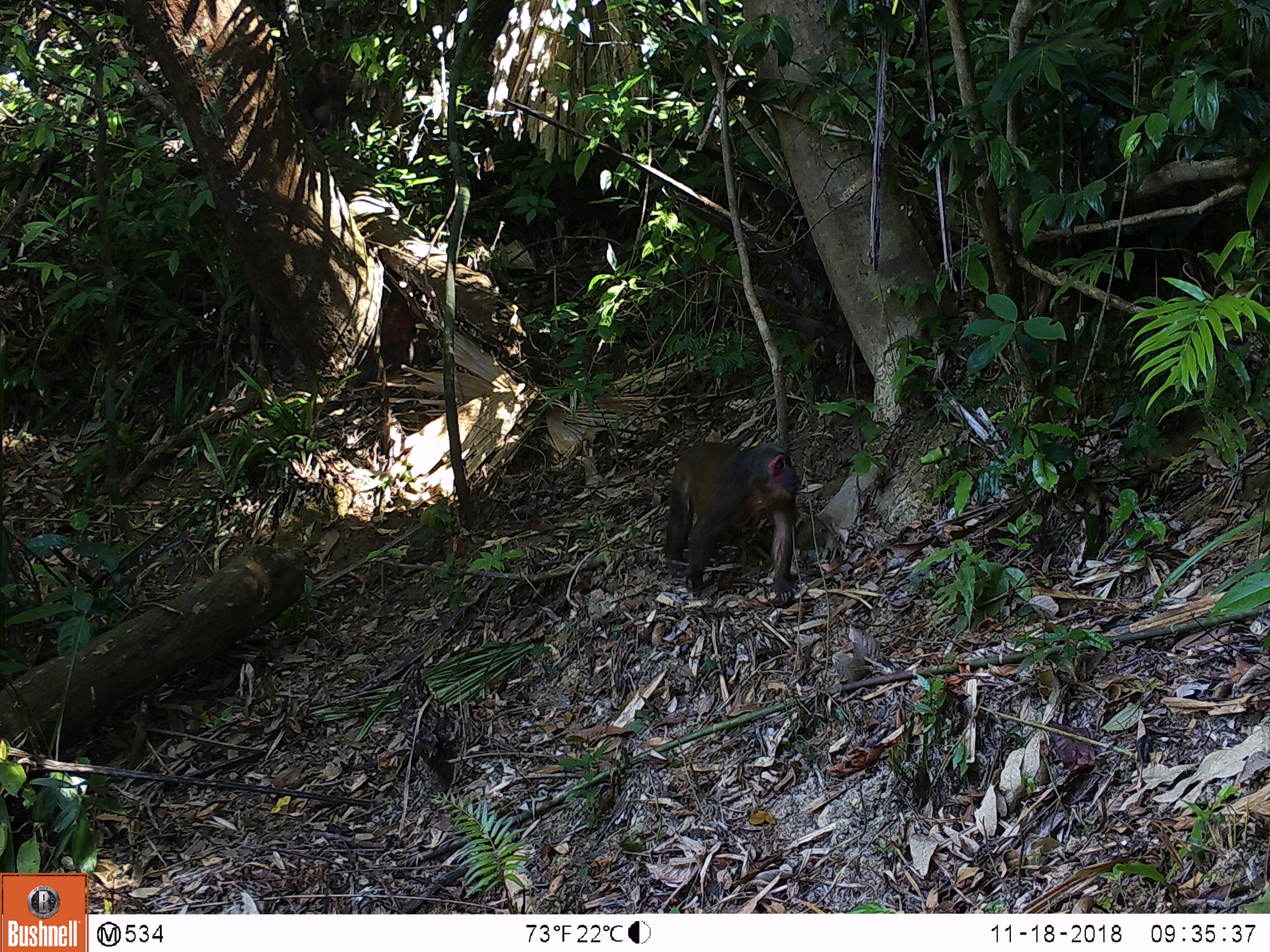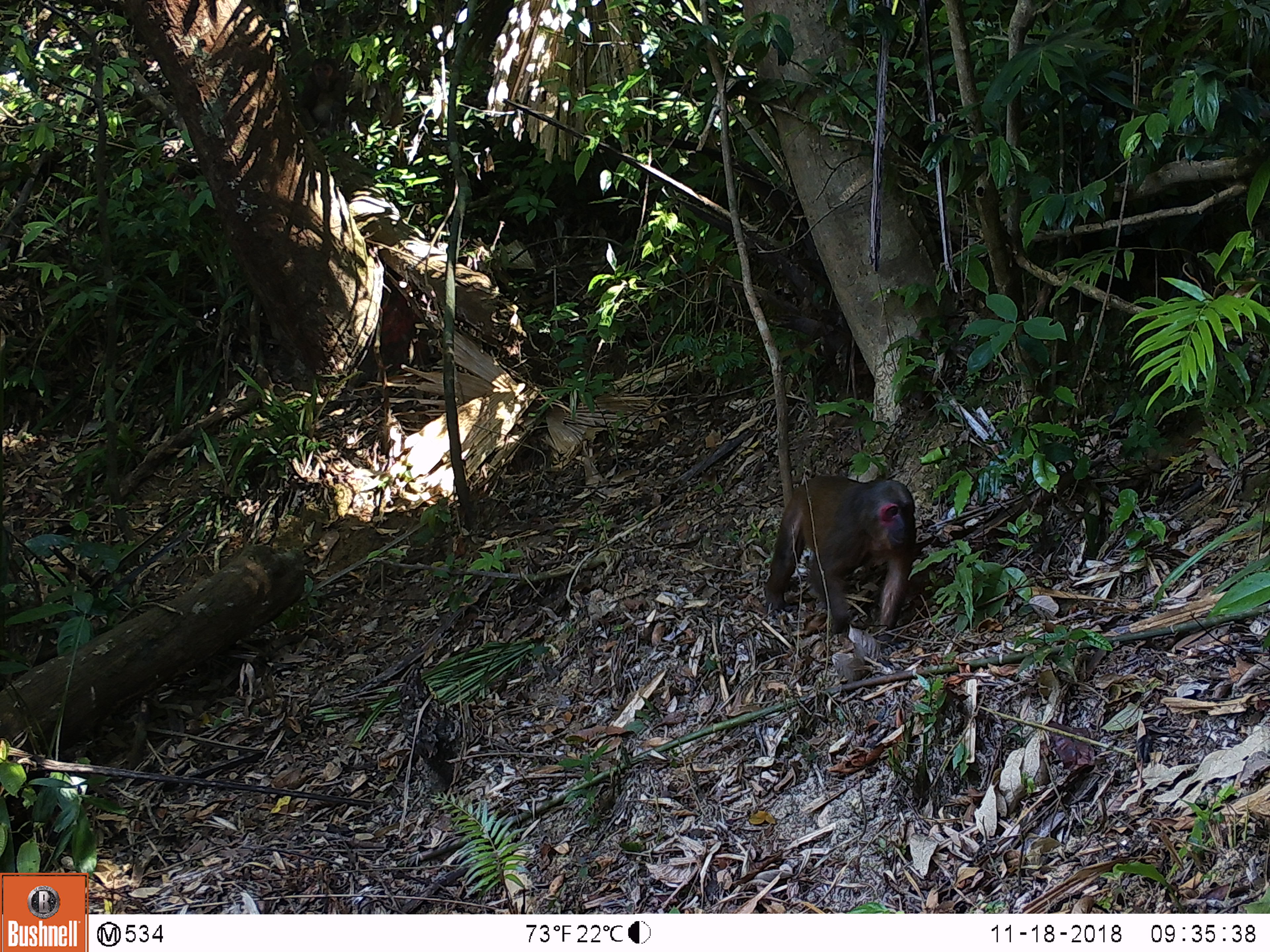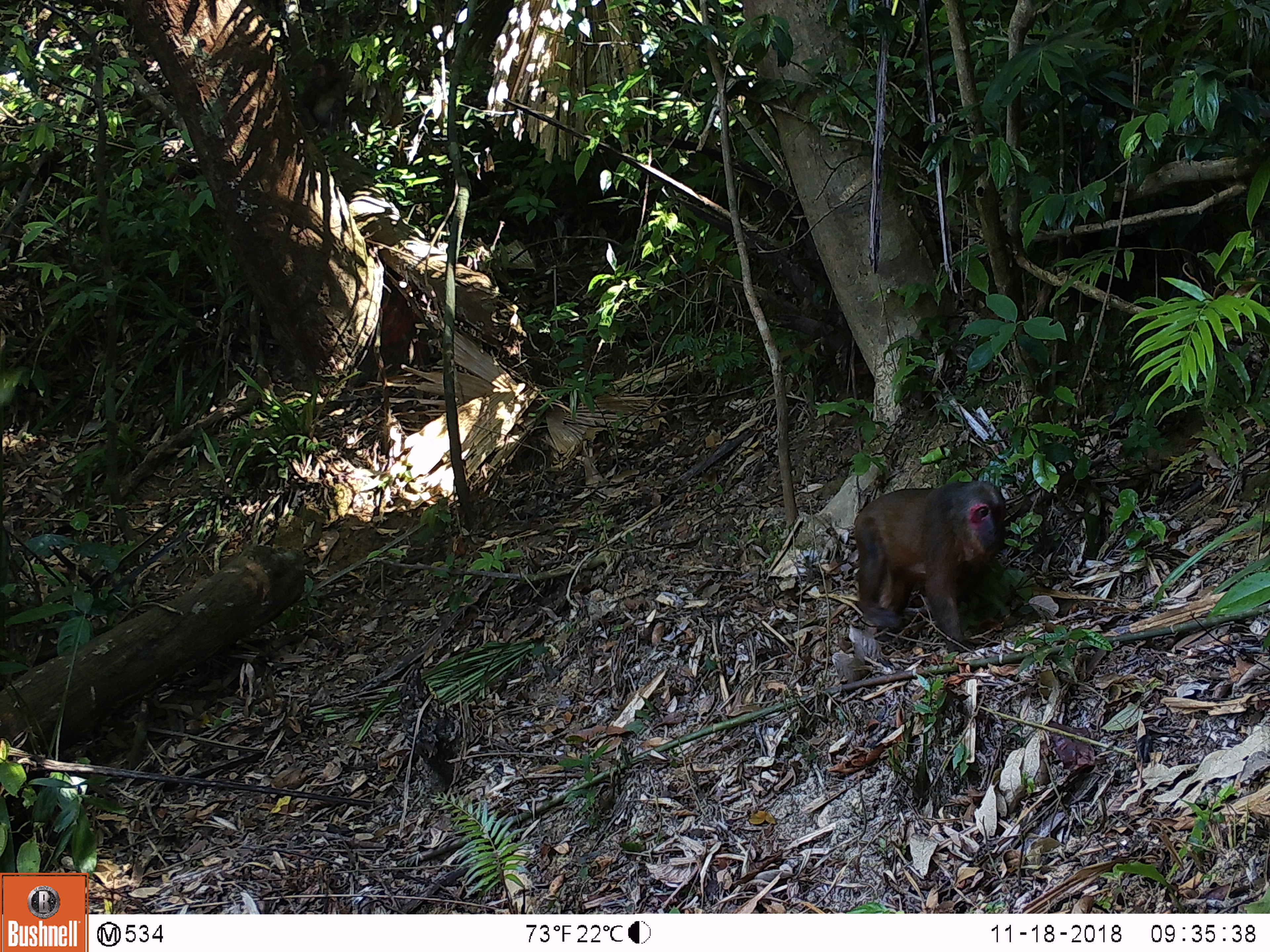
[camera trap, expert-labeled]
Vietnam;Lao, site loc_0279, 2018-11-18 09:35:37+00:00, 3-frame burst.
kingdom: Animalia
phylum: Chordata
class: Mammalia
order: Primates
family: Cercopithecidae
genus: Macaca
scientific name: Macaca arctoides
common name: stump-tailed macaque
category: stump tailed macaque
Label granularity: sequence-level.